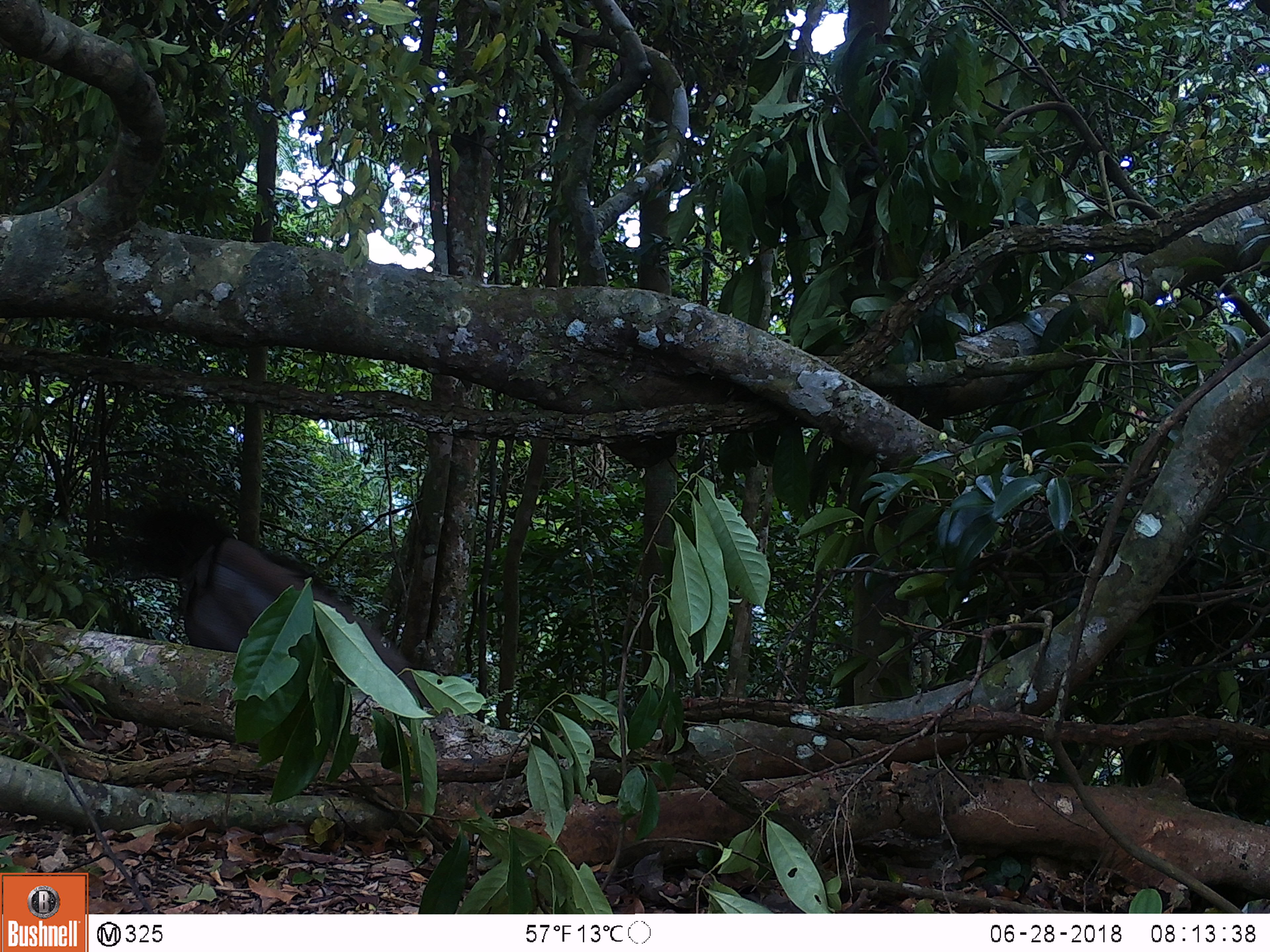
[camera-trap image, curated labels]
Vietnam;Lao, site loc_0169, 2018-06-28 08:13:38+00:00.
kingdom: Animalia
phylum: Chordata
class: Aves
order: Galliformes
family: Phasianidae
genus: Rheinardia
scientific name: Rheinardia ocellata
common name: crested argus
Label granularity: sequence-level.